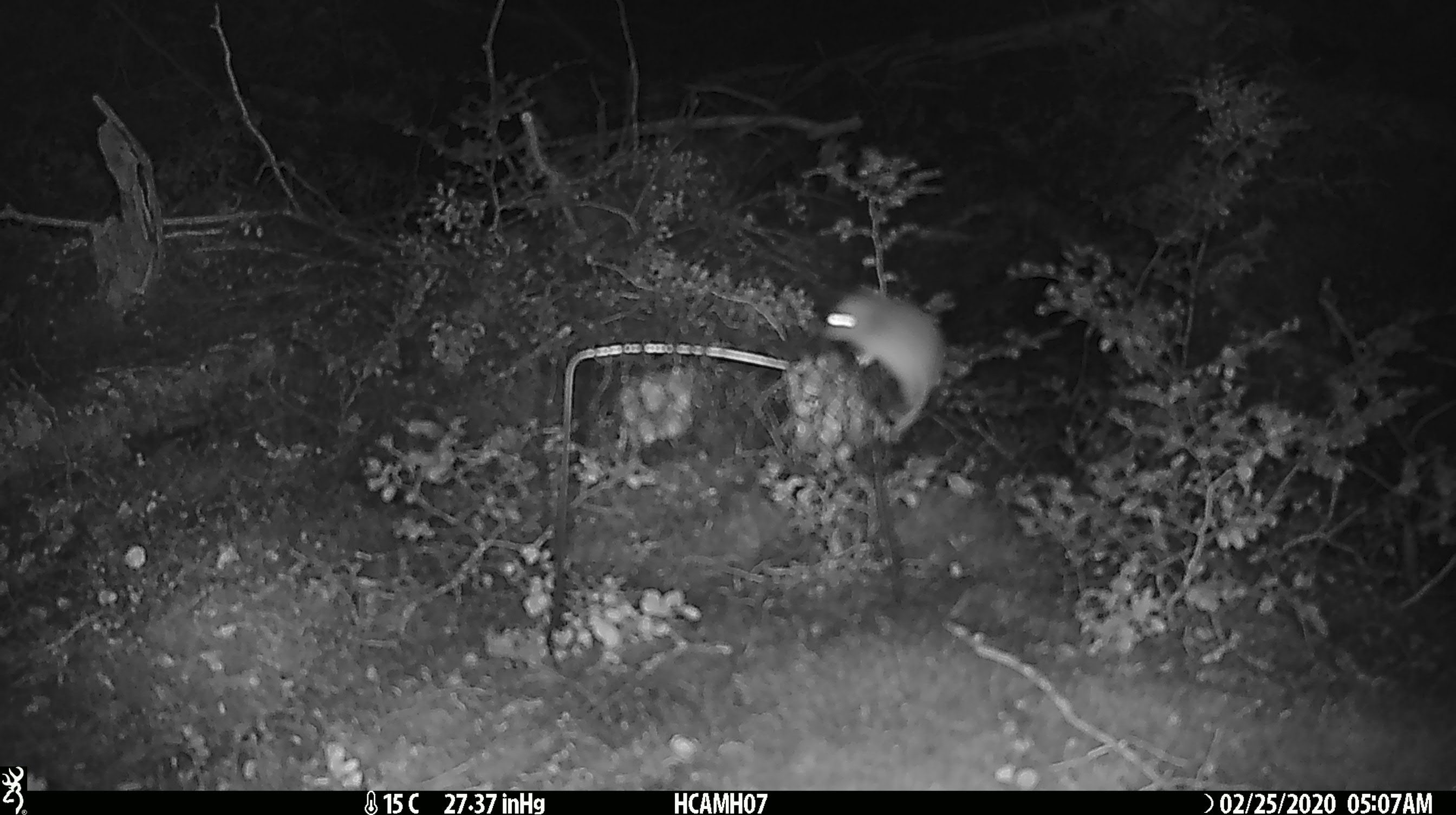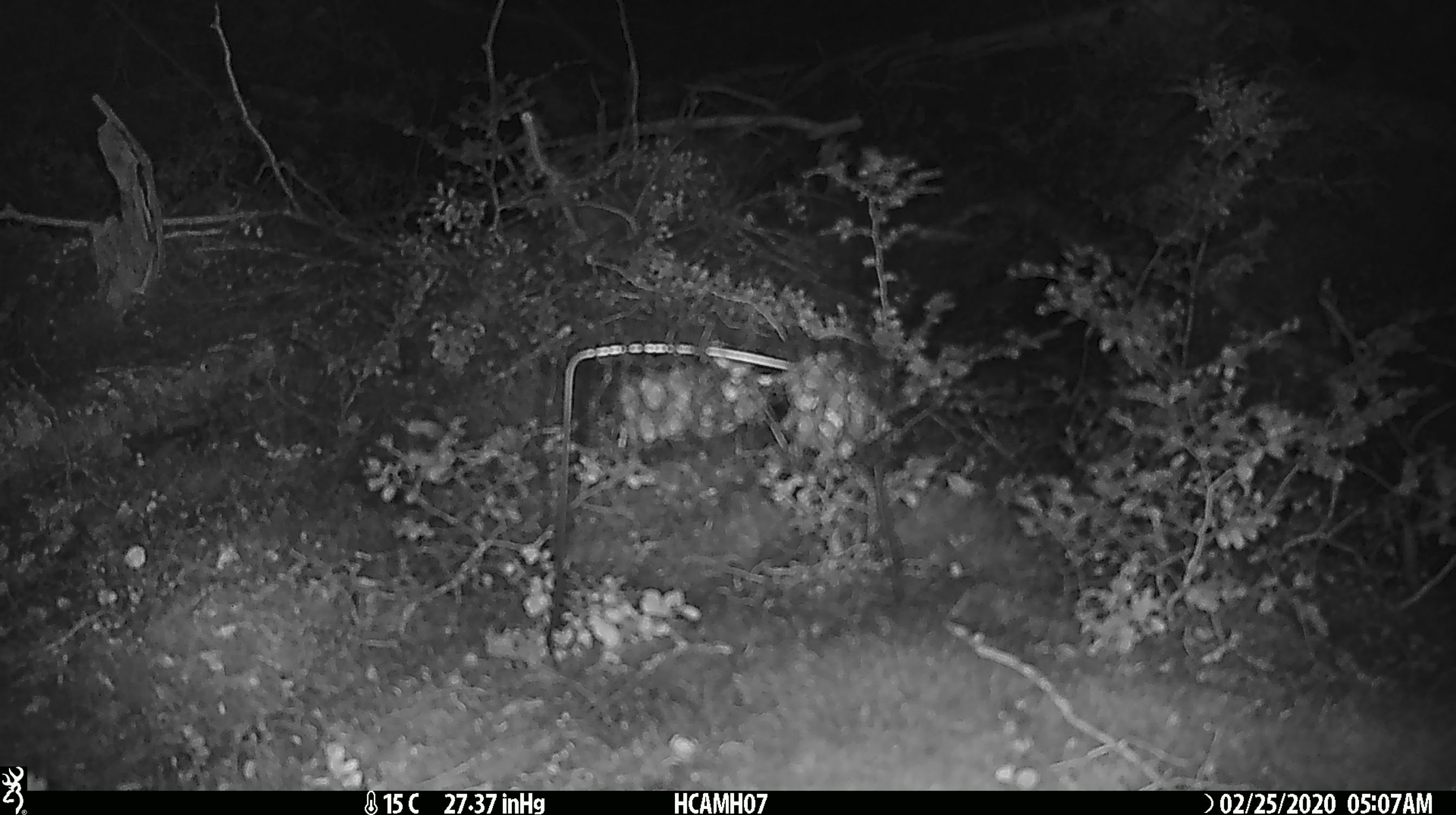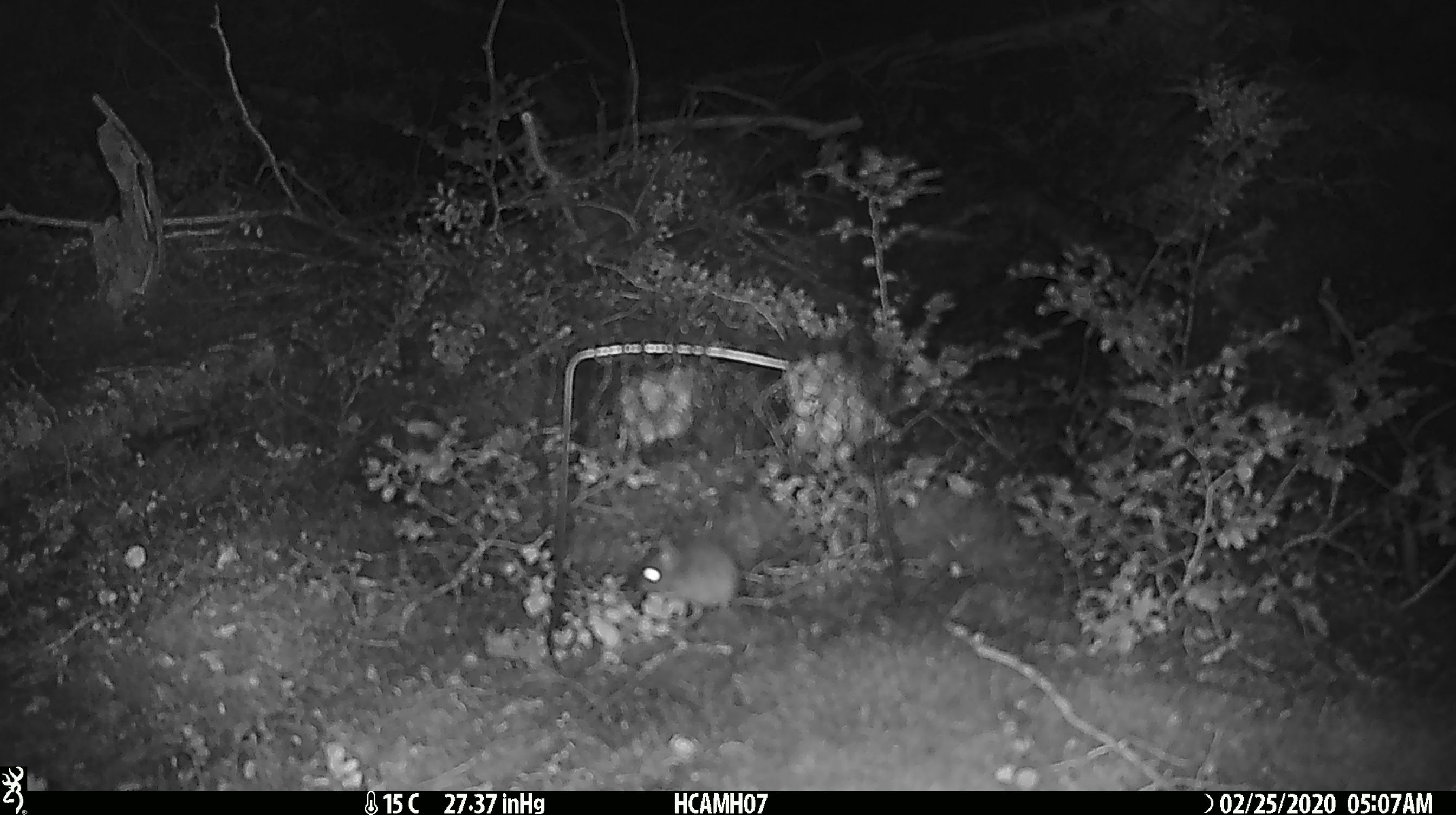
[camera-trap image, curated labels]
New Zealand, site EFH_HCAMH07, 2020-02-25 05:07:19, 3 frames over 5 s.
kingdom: Animalia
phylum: Chordata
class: Mammalia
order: Rodentia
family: Muridae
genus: Mus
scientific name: Mus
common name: mouse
Mouse (Mus).